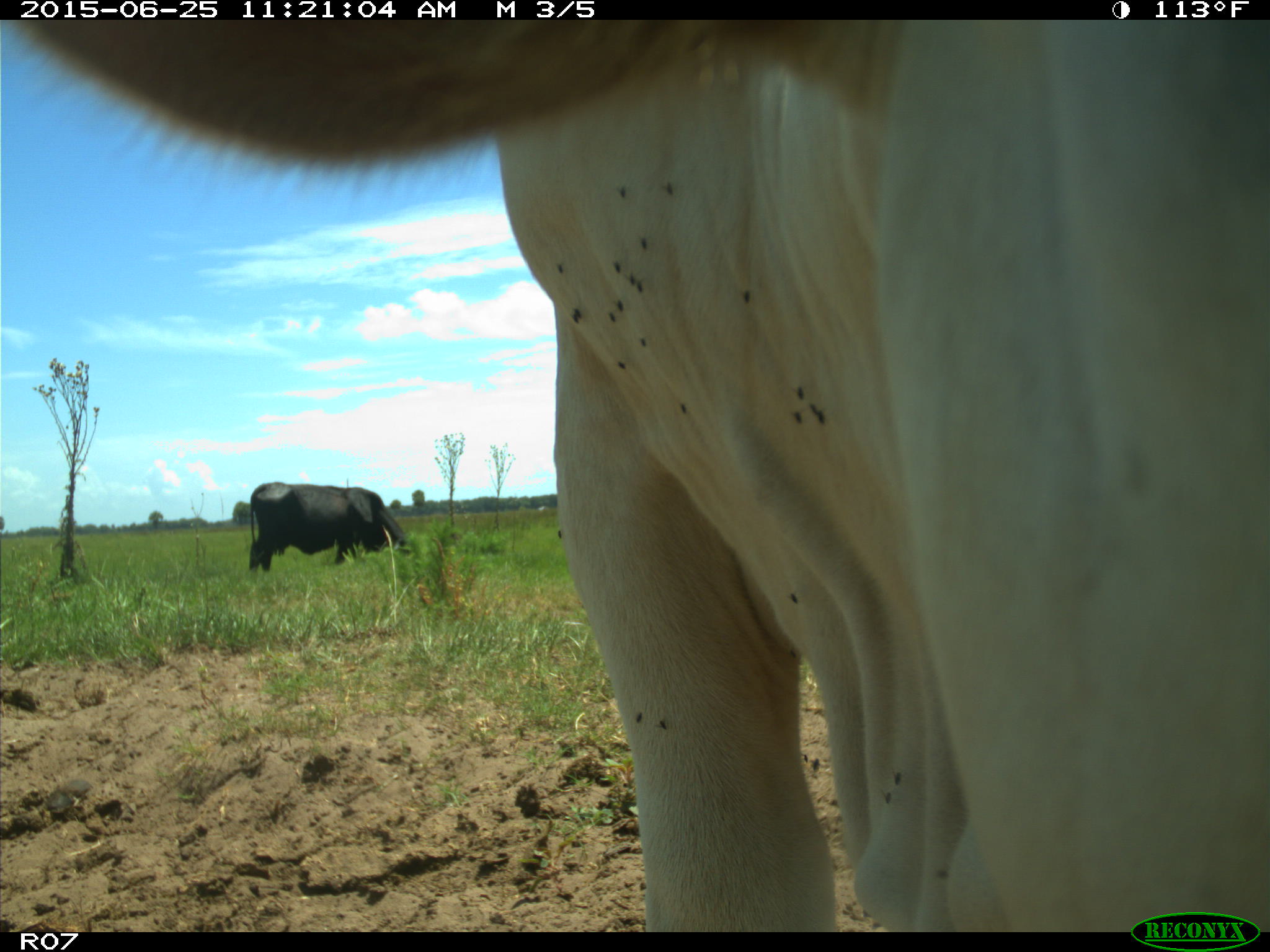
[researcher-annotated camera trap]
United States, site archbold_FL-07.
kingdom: Animalia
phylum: Chordata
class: Mammalia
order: Artiodactyla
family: Bovidae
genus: Bos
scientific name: Bos taurus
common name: domestic cow